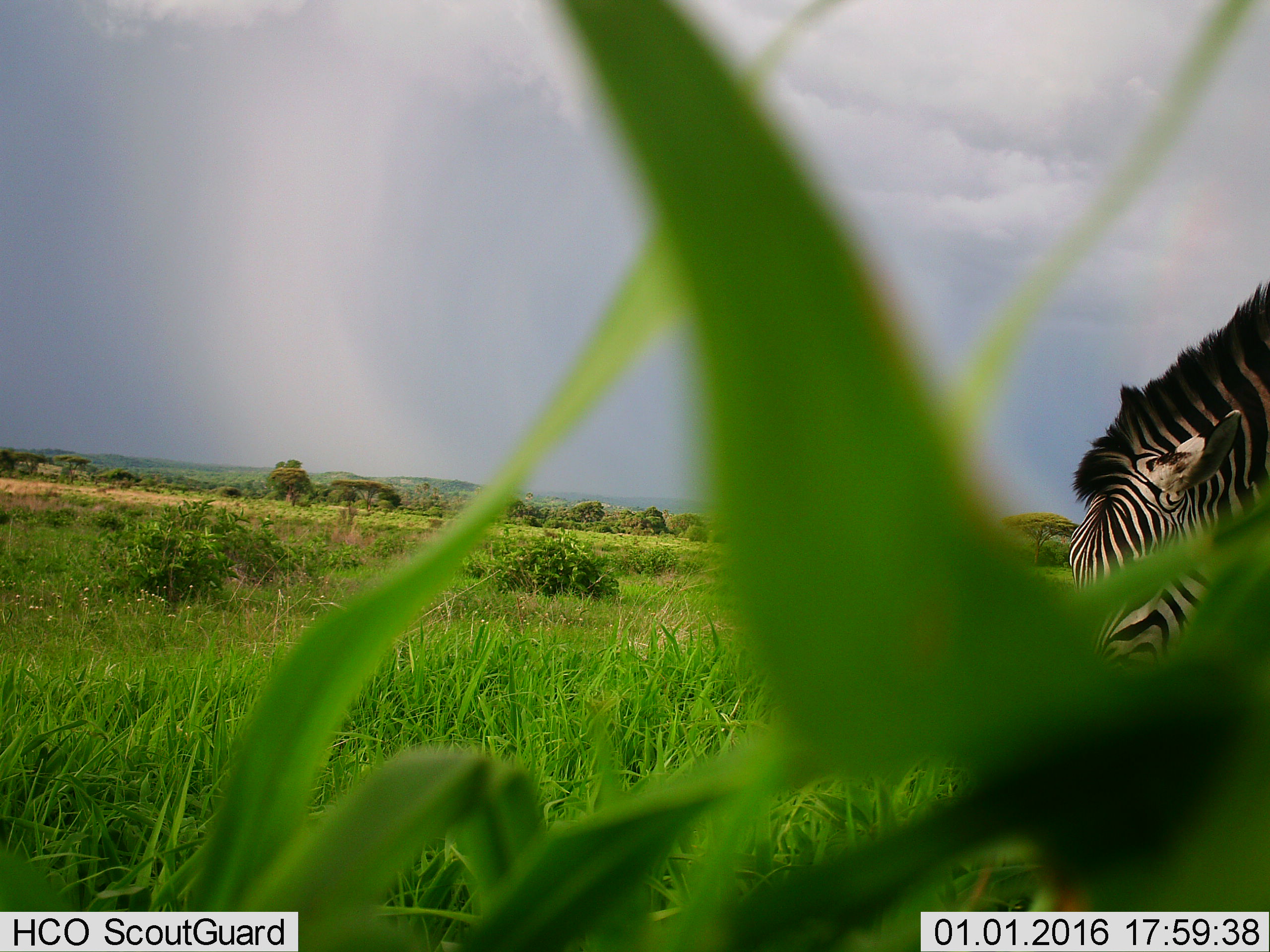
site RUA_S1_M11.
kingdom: Animalia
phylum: Chordata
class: Mammalia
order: Perissodactyla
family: Equidae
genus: Equus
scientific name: Equus quagga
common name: plains zebra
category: zebraplains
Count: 1.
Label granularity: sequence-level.